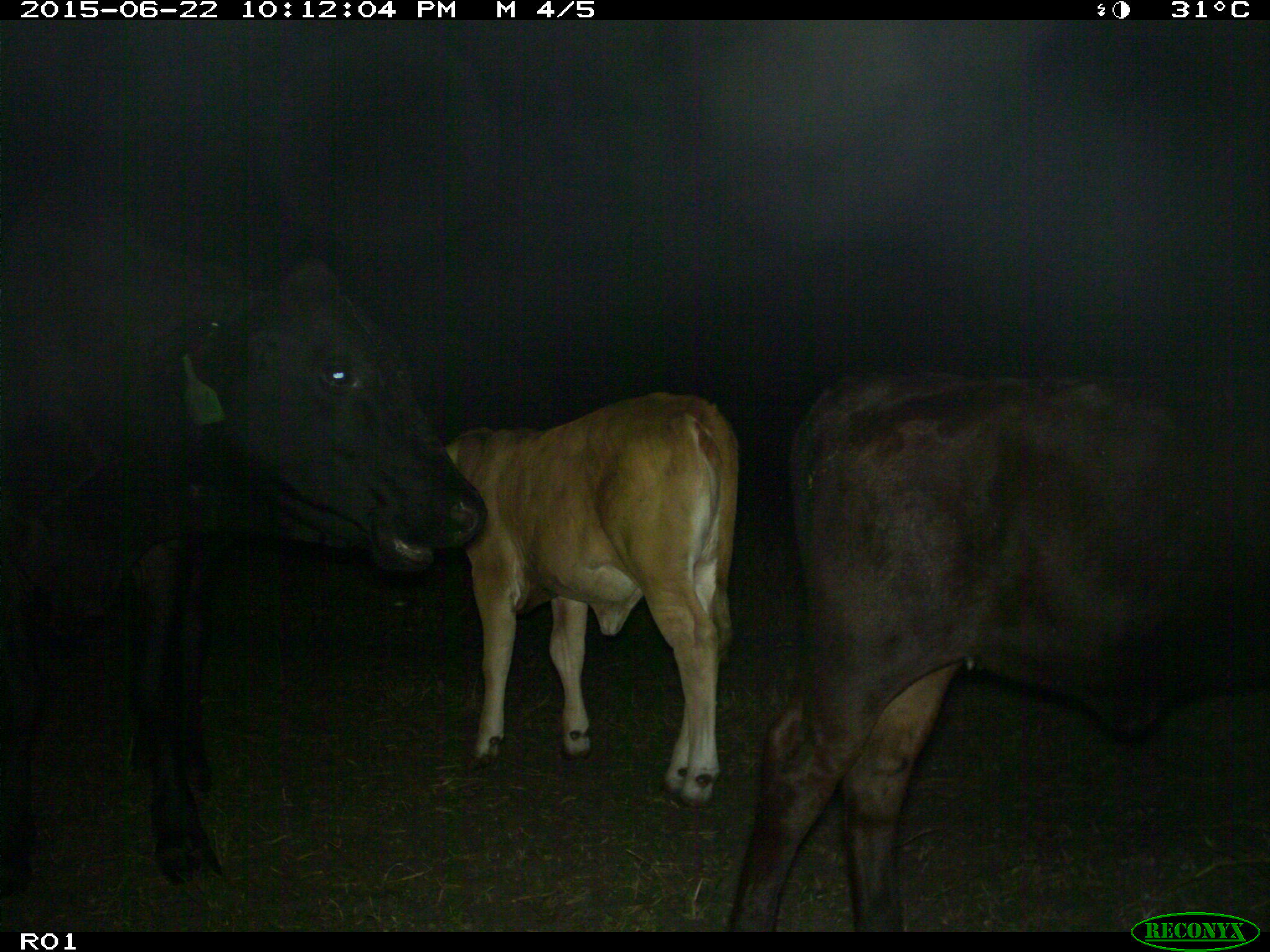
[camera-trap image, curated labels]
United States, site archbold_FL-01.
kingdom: Animalia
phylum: Chordata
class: Mammalia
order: Artiodactyla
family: Bovidae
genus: Bos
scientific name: Bos taurus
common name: domestic cow